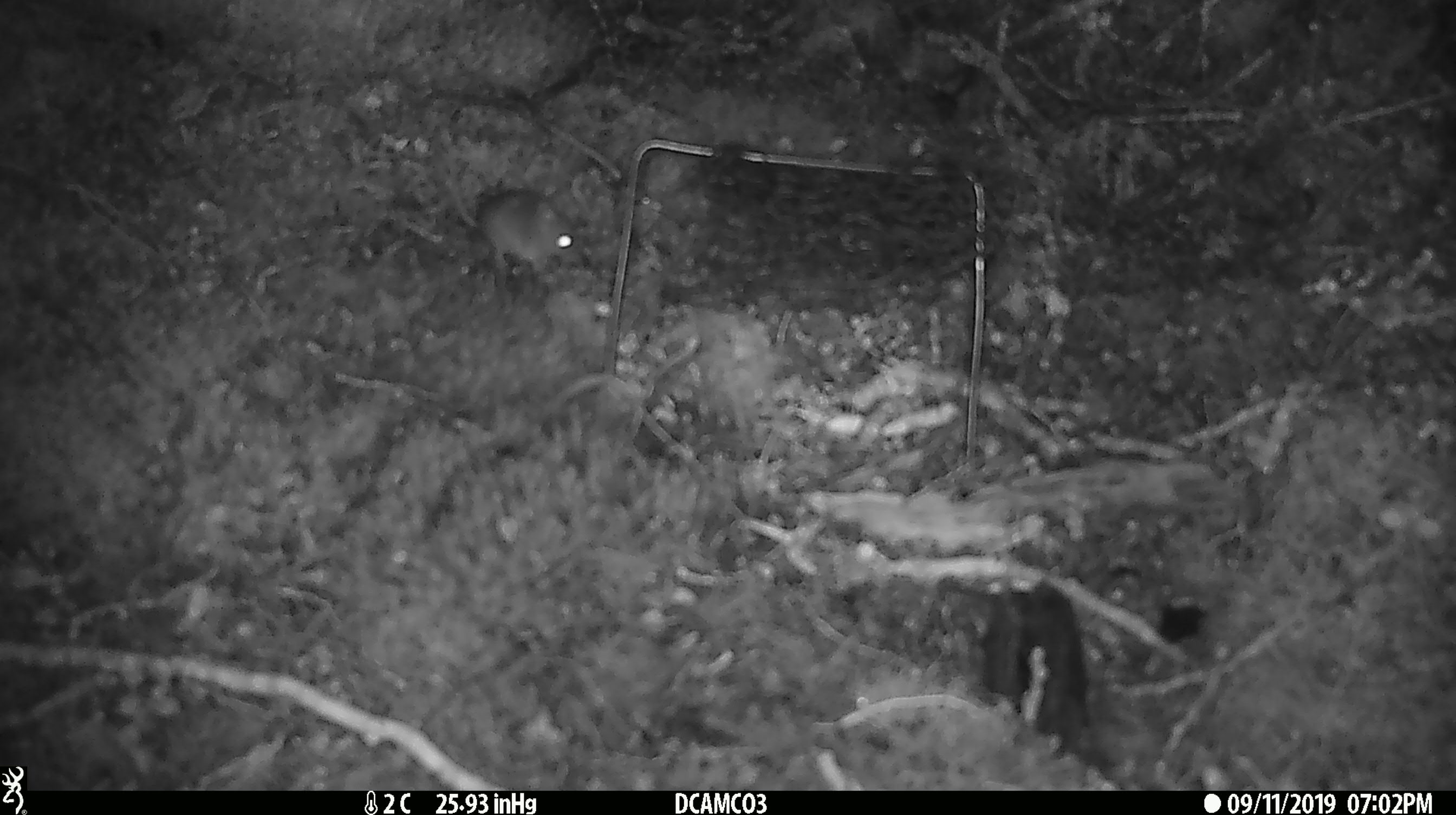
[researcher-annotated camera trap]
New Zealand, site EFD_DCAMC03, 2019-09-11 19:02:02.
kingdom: Animalia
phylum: Chordata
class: Mammalia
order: Rodentia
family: Muridae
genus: Mus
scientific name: Mus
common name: mouse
Mouse (Mus).